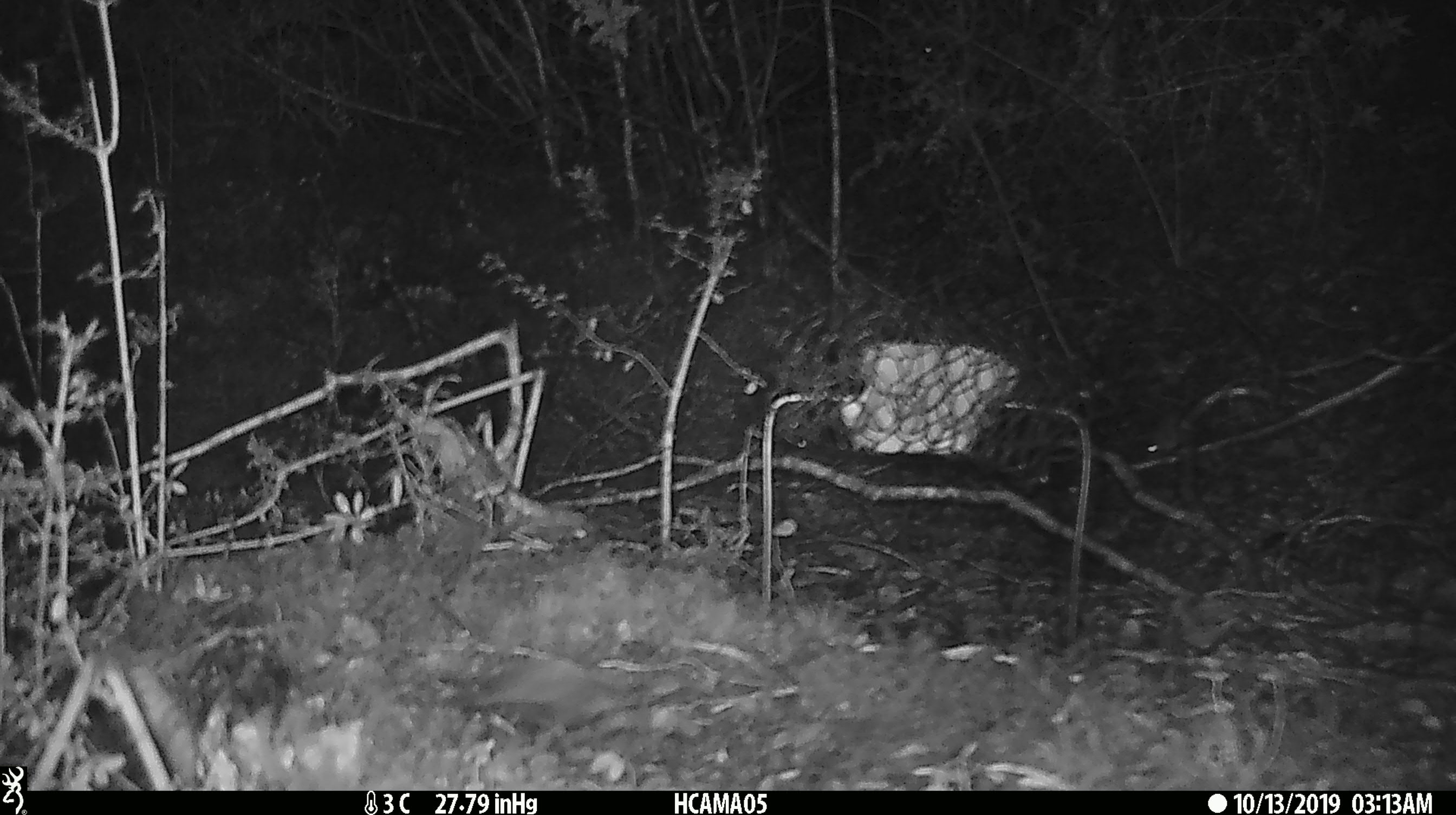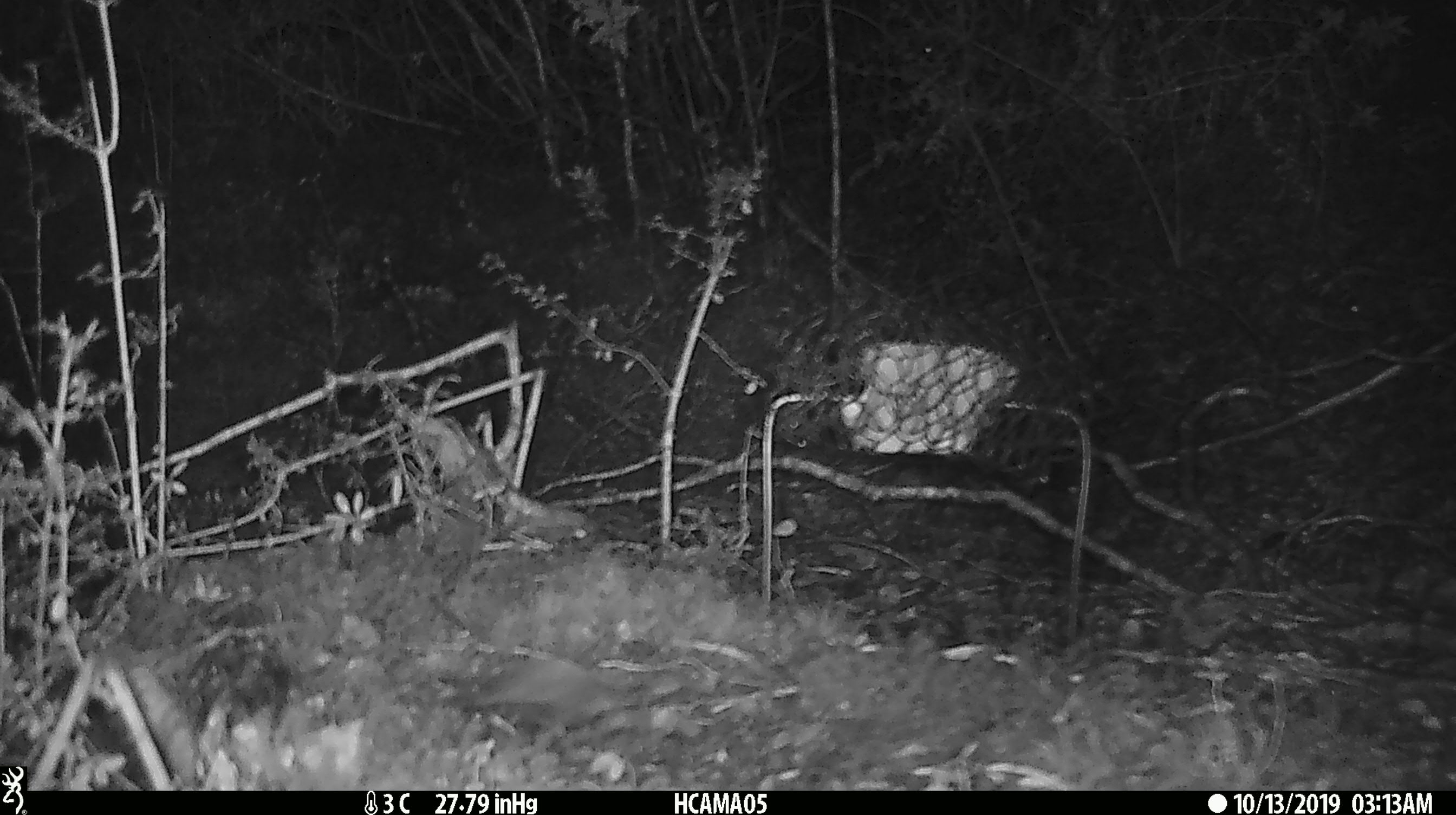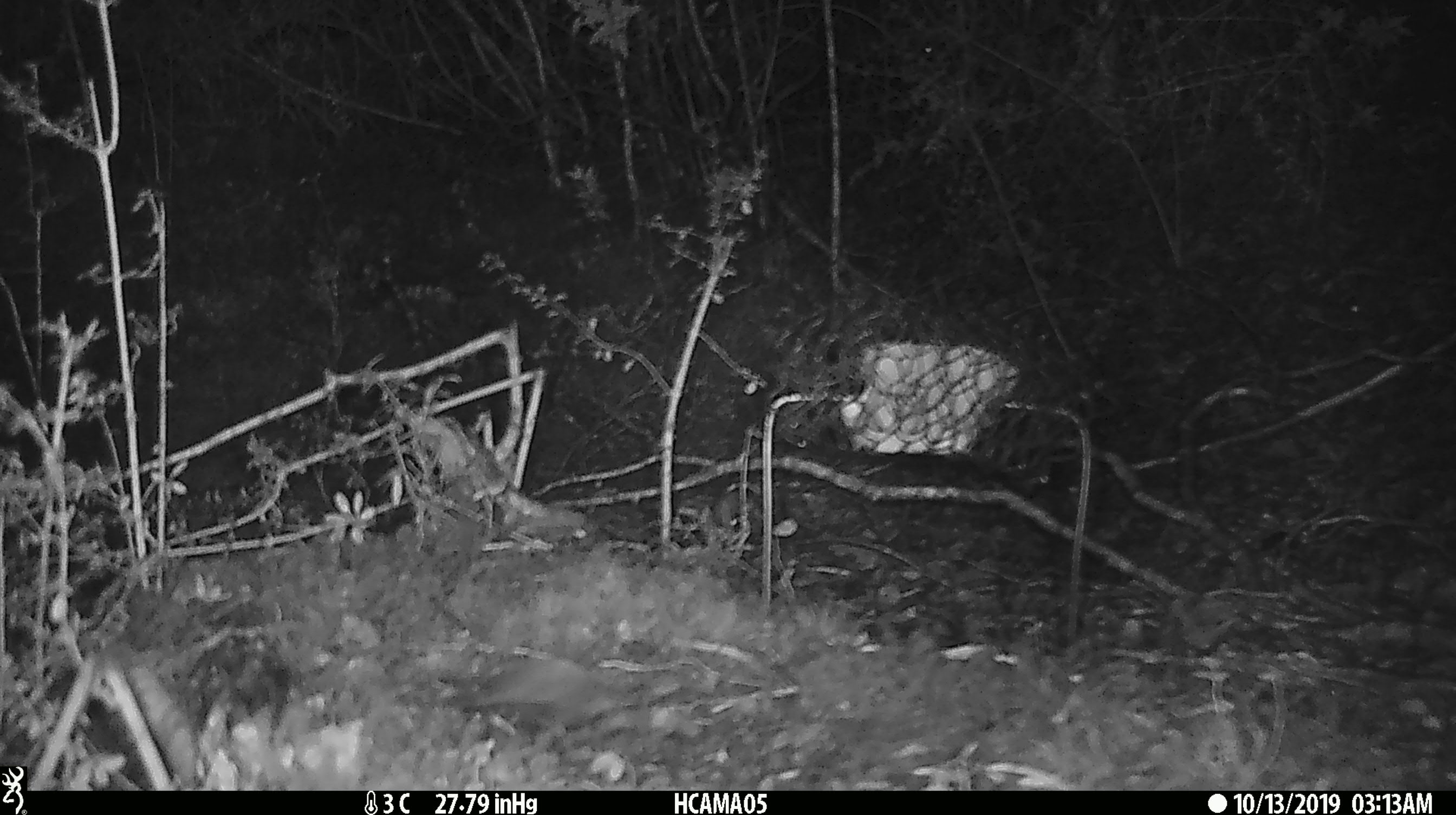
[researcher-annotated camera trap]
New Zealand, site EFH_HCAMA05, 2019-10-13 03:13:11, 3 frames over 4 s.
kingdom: Animalia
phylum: Chordata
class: Mammalia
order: Rodentia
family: Muridae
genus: Mus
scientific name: Mus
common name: mouse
Mouse (Mus).